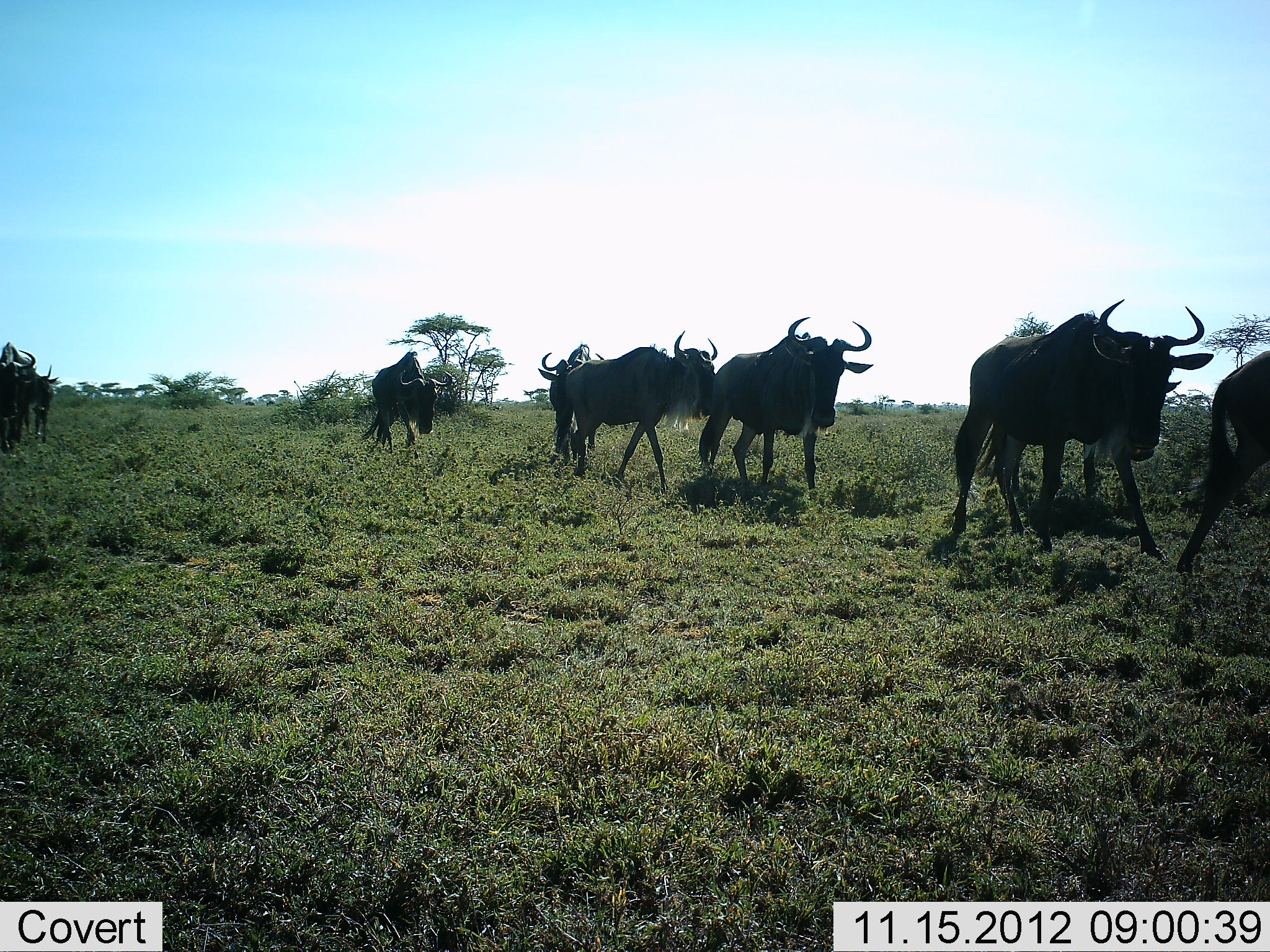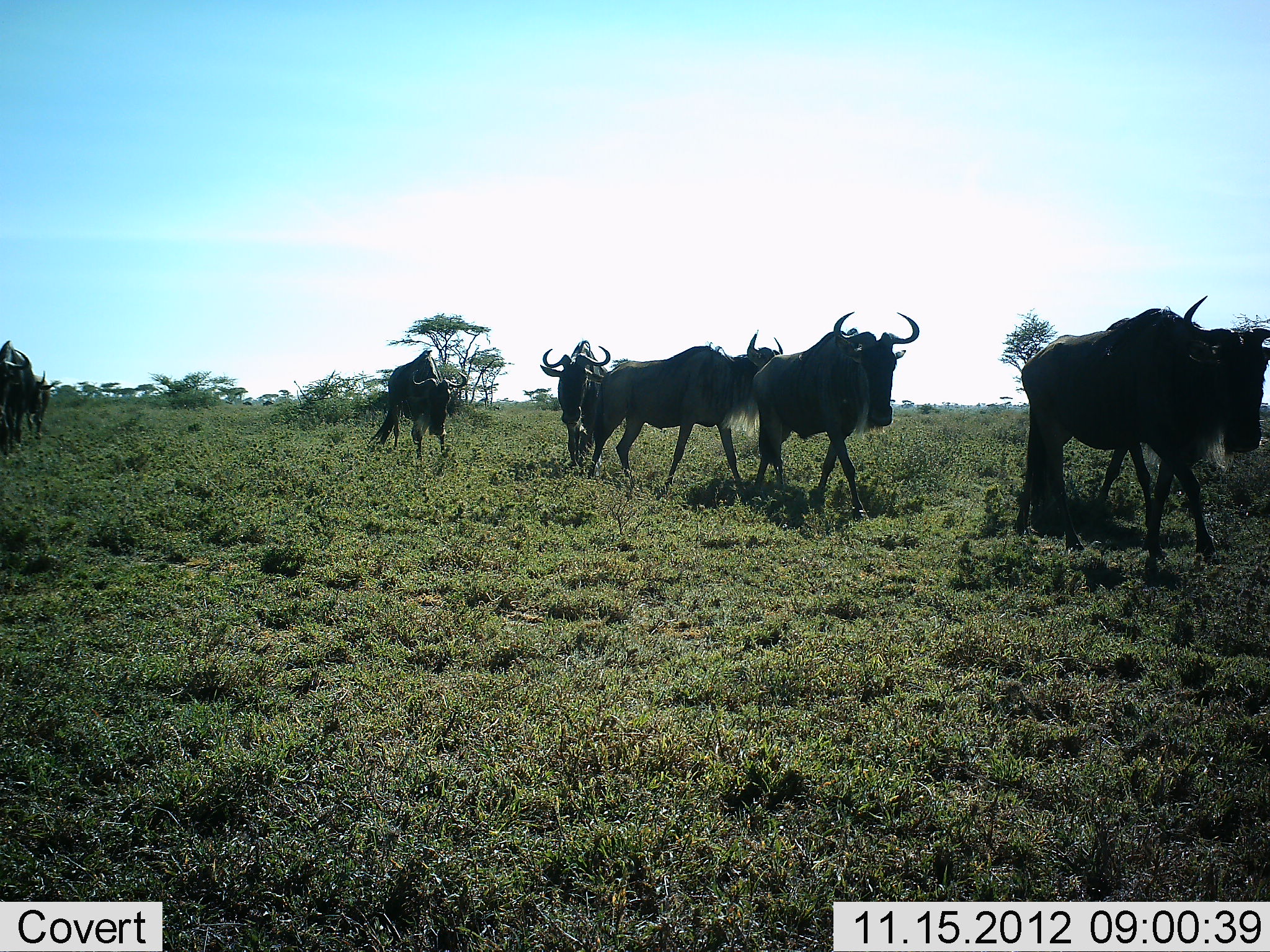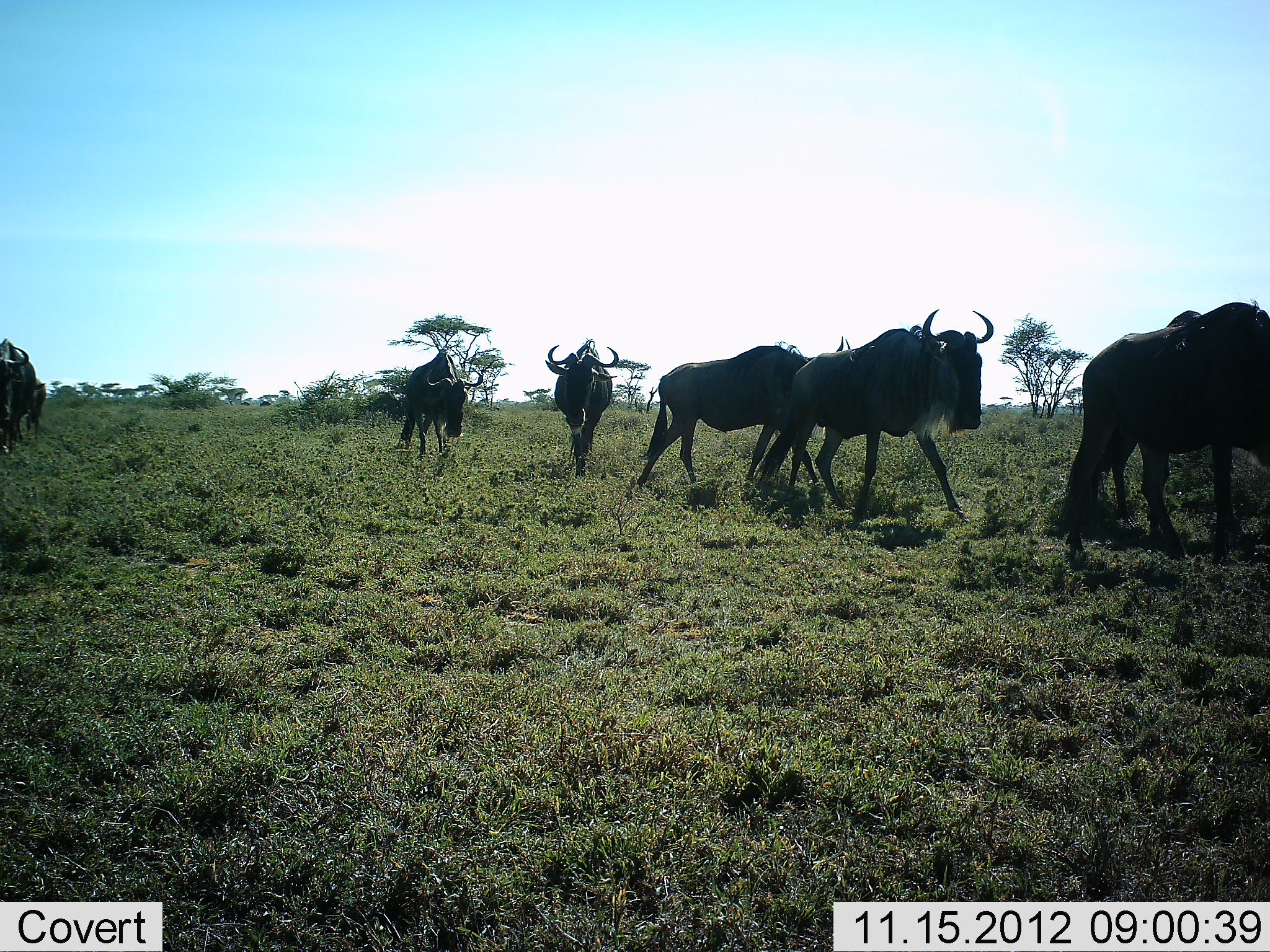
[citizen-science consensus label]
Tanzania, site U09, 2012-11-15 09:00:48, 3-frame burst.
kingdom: Animalia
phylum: Chordata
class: Mammalia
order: Artiodactyla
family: Bovidae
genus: Connochaetes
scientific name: Connochaetes taurinus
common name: blue wildebeest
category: wildebeest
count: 8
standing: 0%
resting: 0%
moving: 100%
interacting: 10%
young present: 0%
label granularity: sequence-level